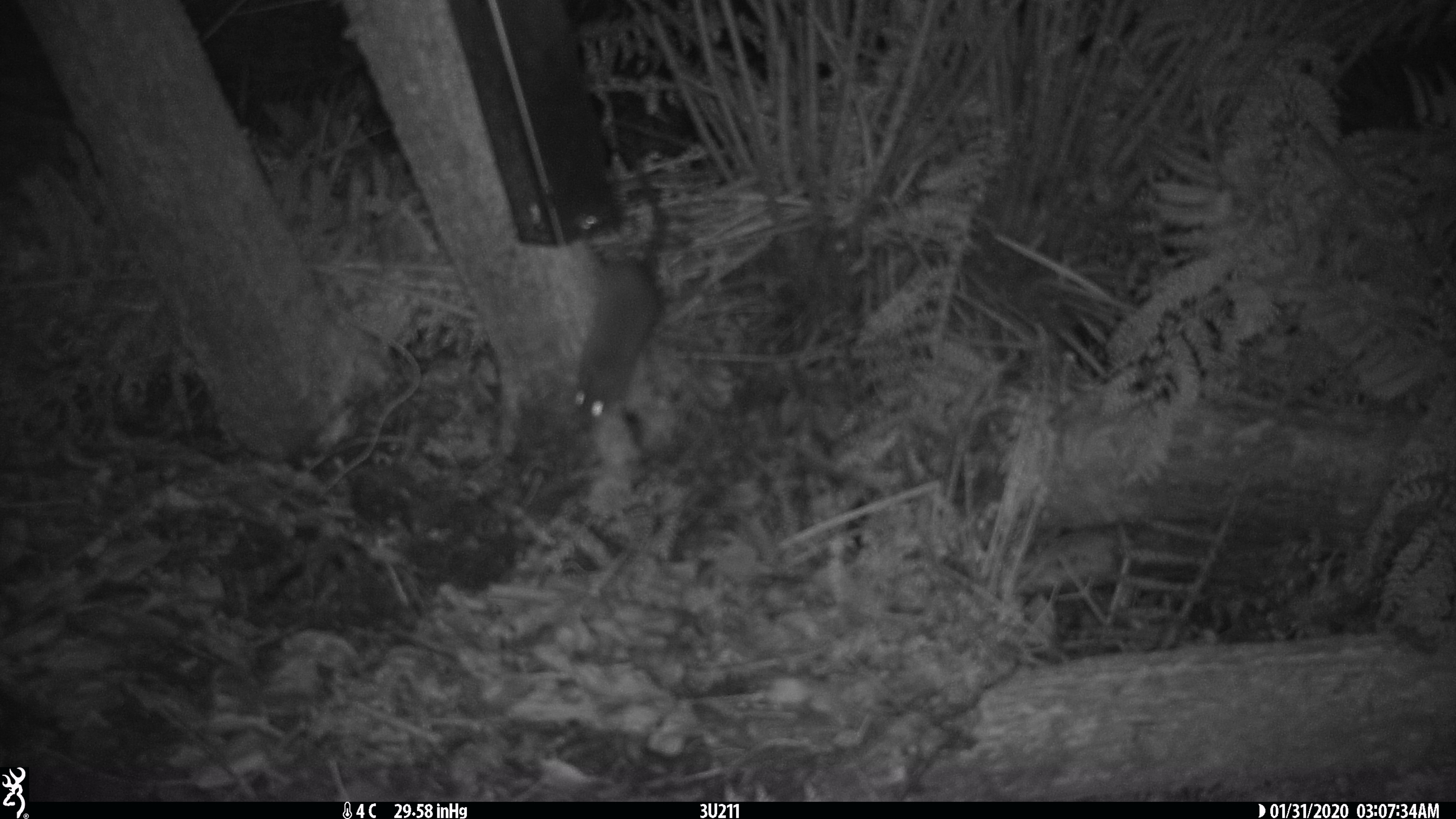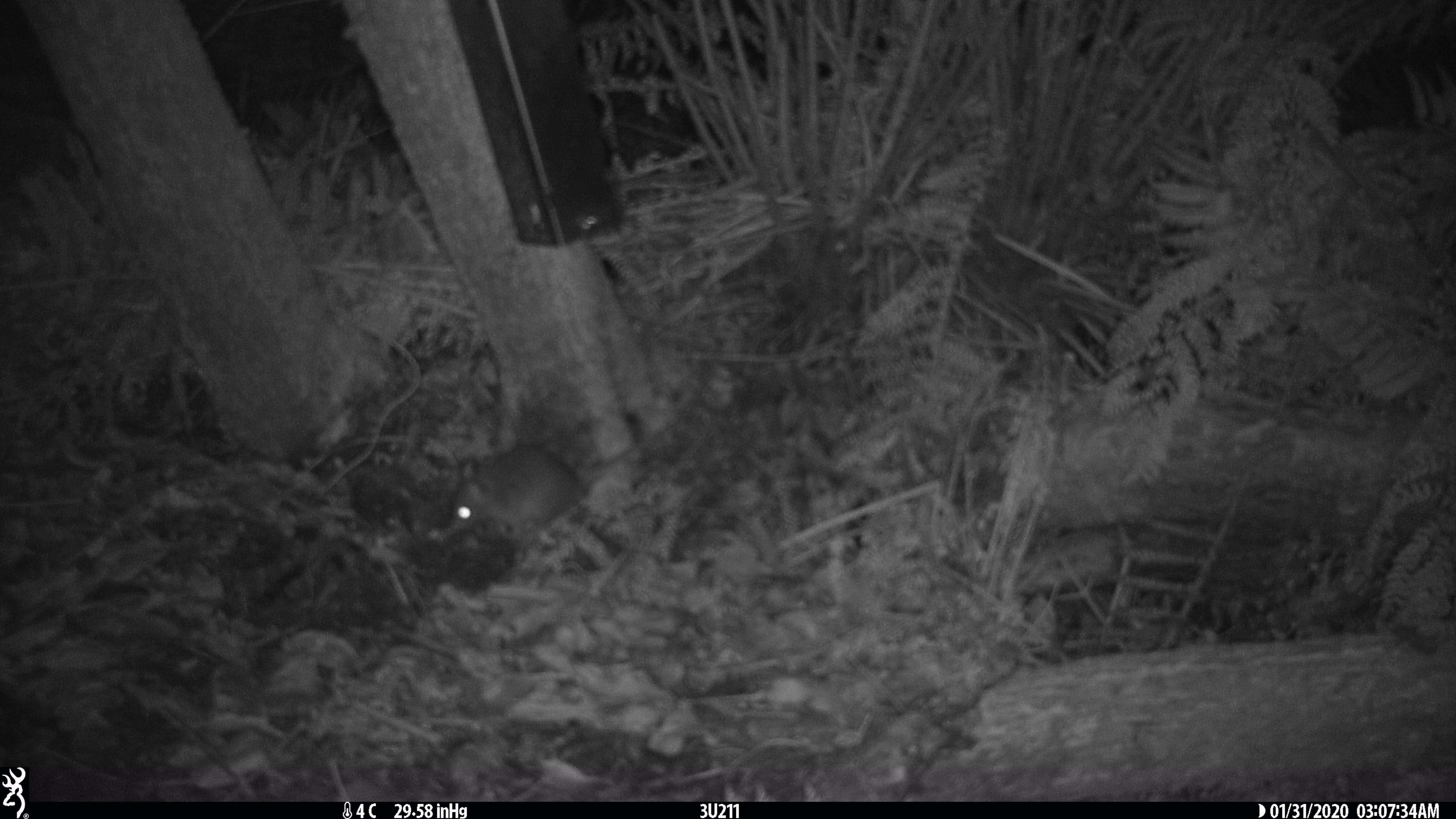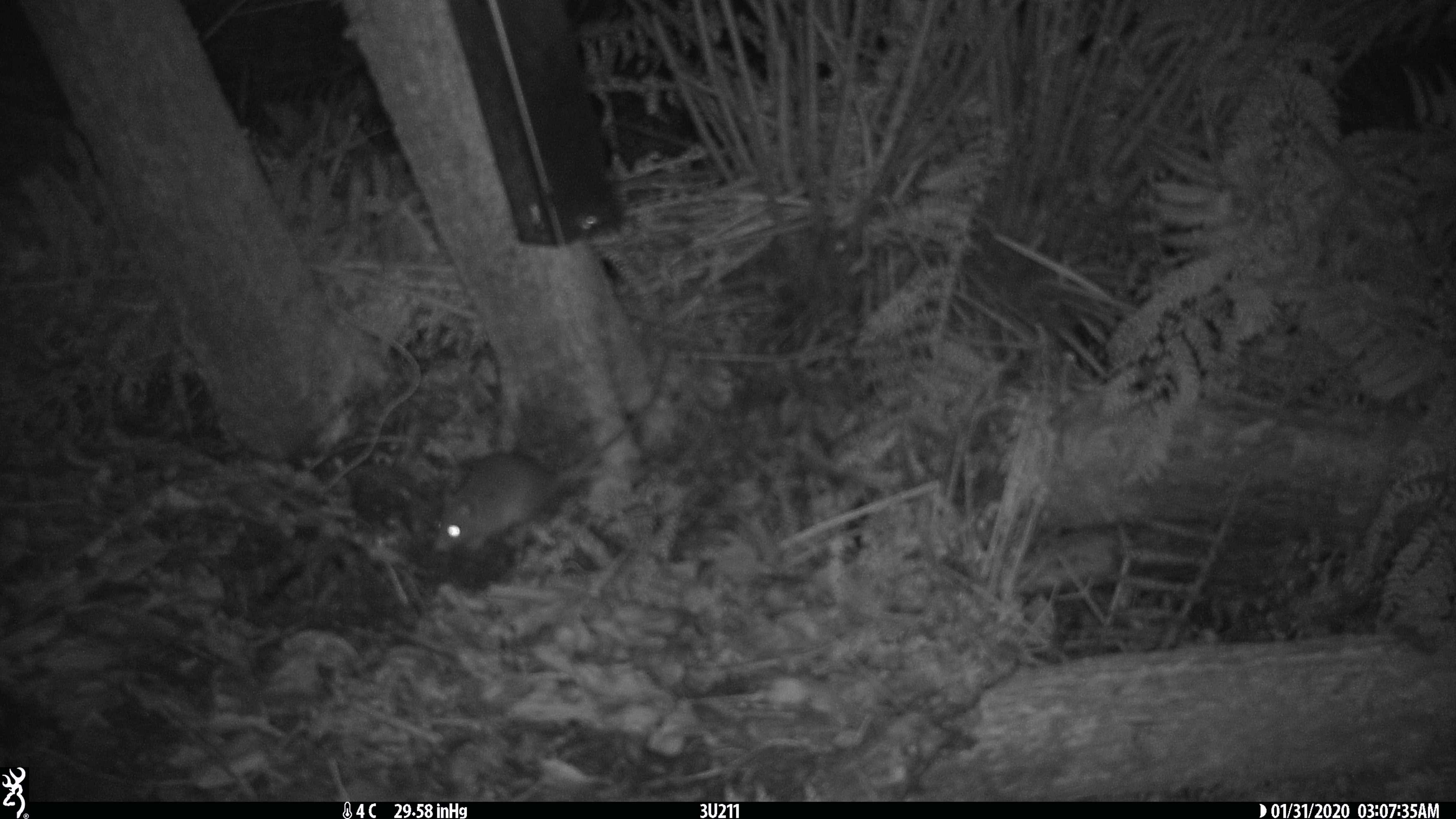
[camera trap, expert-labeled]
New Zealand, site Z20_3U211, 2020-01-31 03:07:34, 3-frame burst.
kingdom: Animalia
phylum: Chordata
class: Mammalia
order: Rodentia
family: Muridae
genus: Rattus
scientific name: Rattus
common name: rat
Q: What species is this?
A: Rat (Rattus).